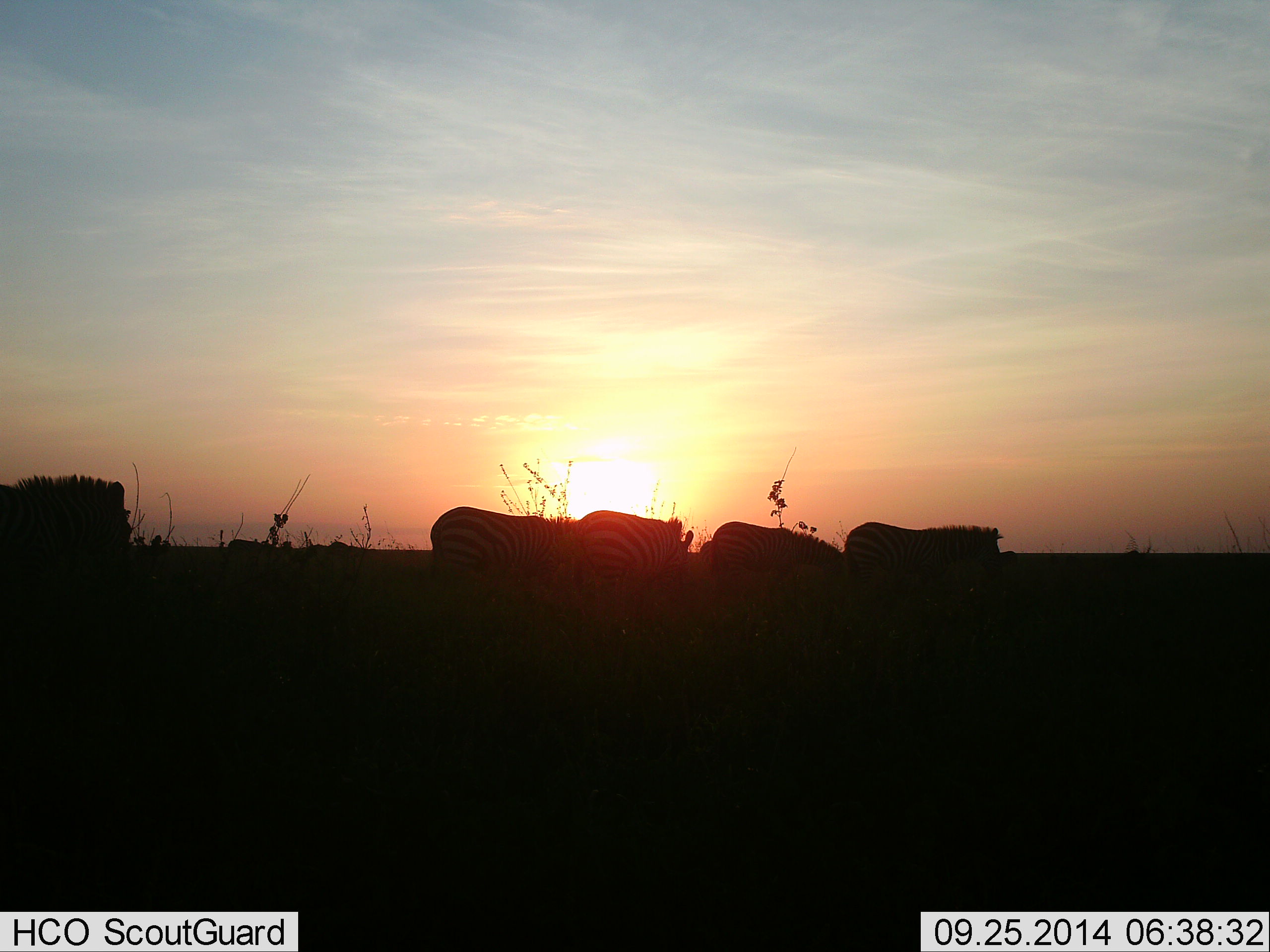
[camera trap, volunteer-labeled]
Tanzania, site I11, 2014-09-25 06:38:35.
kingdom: Animalia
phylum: Chordata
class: Mammalia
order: Perissodactyla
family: Equidae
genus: Equus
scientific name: Equus quagga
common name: plains zebra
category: zebra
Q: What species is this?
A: Zebra (plains zebra) (Equus quagga).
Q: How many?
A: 4.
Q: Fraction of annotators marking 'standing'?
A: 30%.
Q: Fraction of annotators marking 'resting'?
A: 10%.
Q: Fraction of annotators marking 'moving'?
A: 60%.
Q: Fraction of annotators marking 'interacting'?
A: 0%.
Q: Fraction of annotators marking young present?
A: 0%.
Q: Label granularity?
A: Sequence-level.